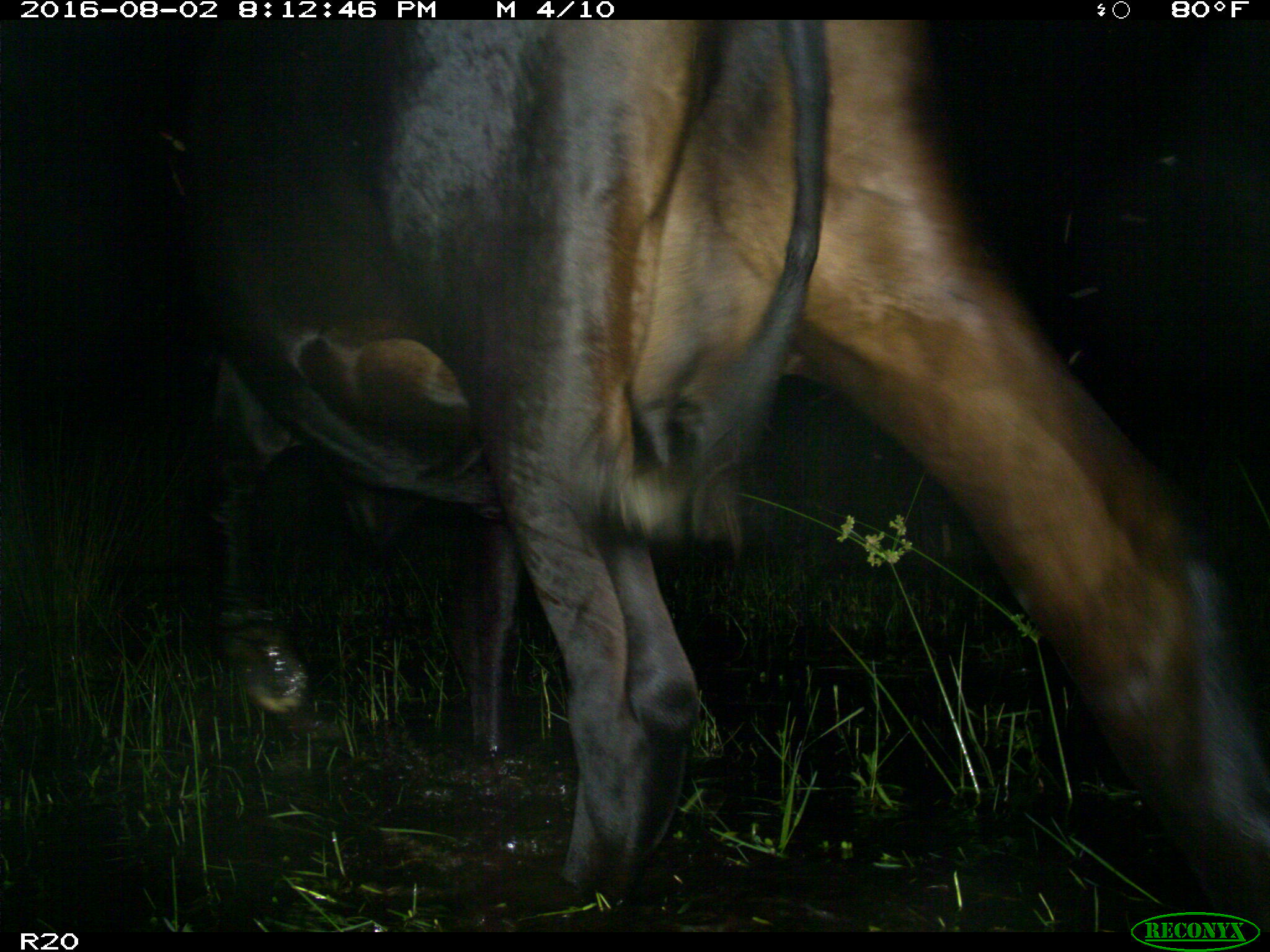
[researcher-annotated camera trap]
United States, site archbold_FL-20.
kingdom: Animalia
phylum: Chordata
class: Mammalia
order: Artiodactyla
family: Bovidae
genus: Bos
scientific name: Bos taurus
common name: domestic cow